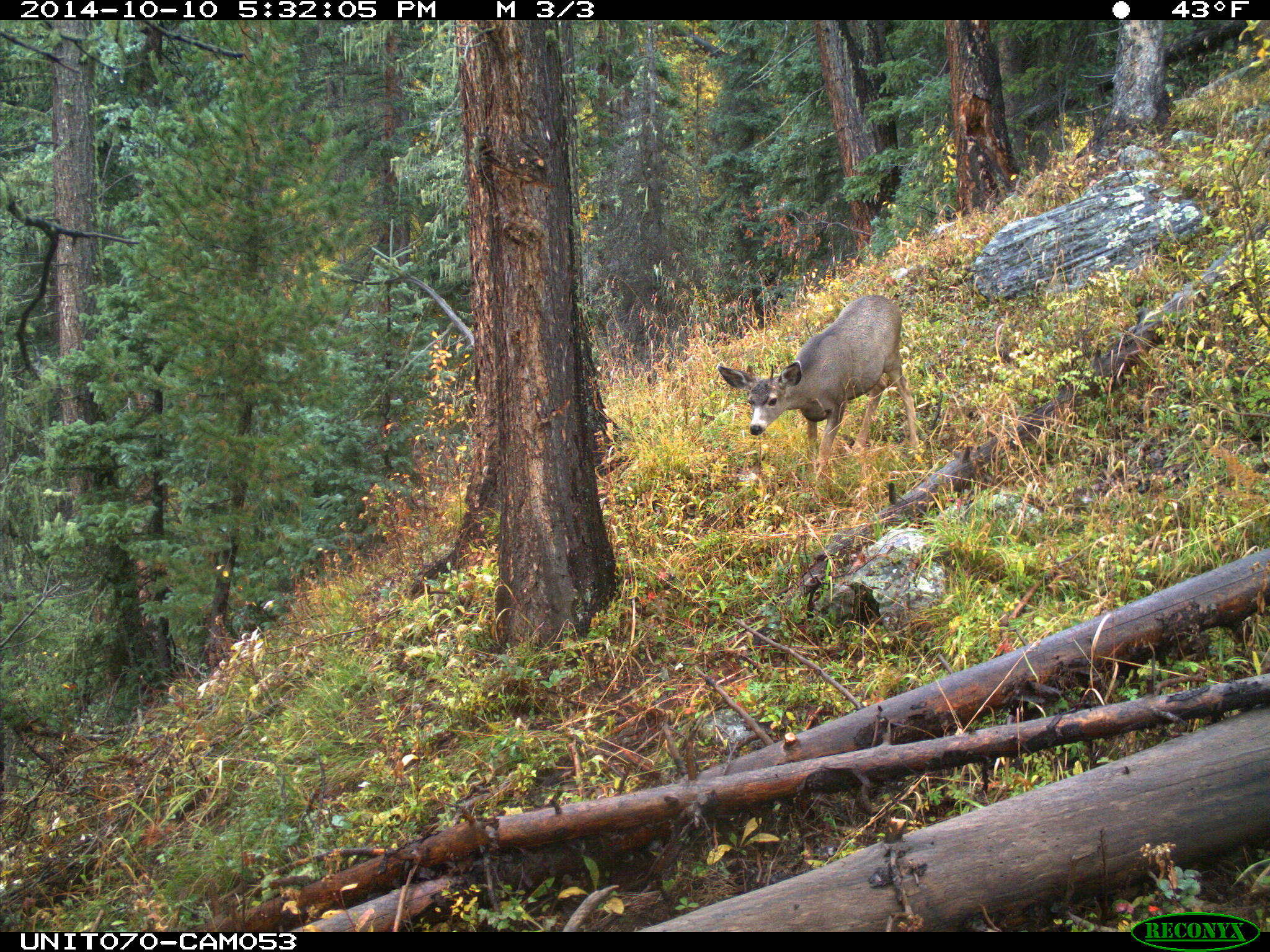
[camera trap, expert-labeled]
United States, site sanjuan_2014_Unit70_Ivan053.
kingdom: Animalia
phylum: Chordata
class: Mammalia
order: Artiodactyla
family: Cervidae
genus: Odocoileus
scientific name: Odocoileus hemionus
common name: mule deer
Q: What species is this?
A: Odocoileus hemionus (mule deer).